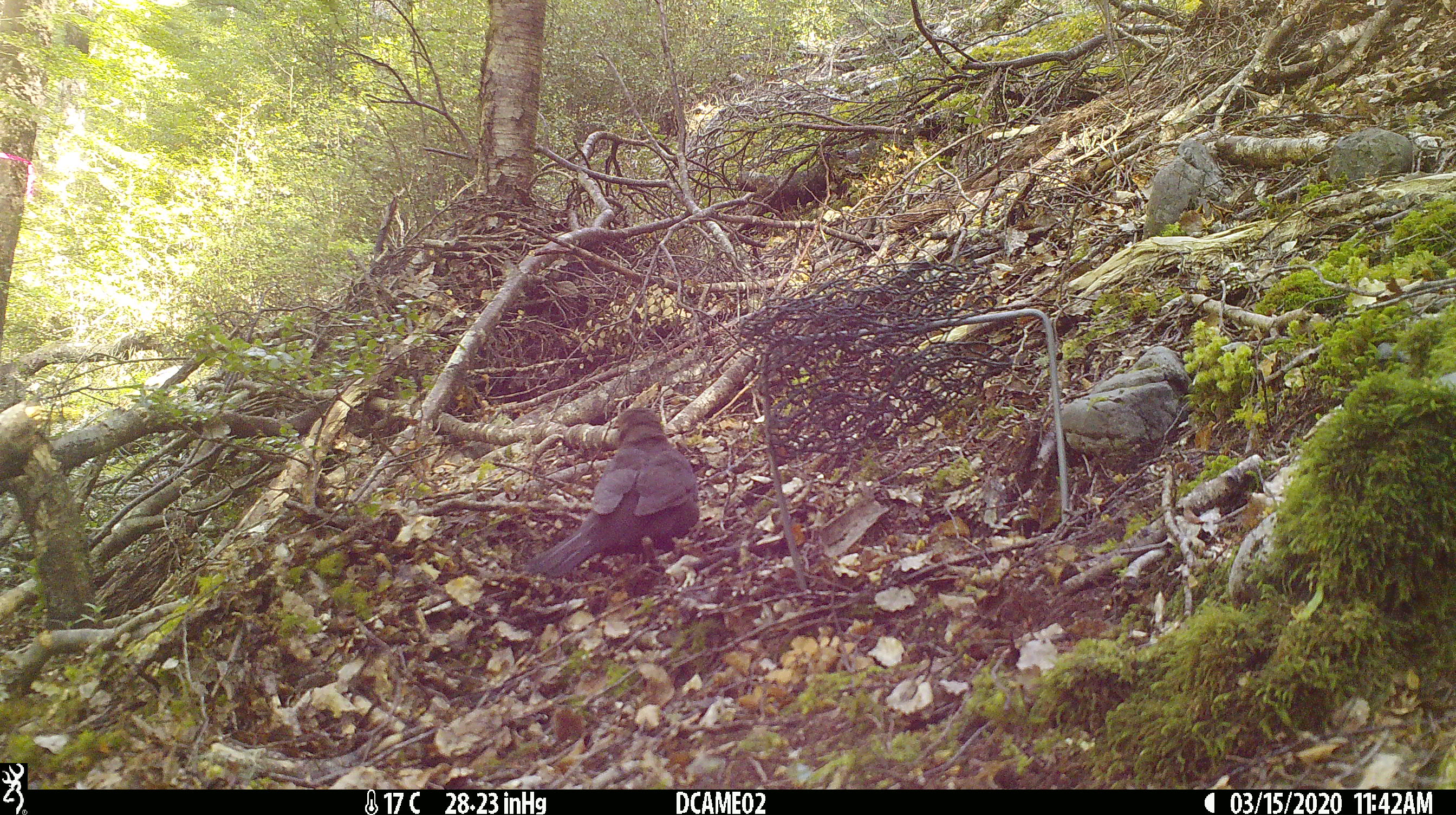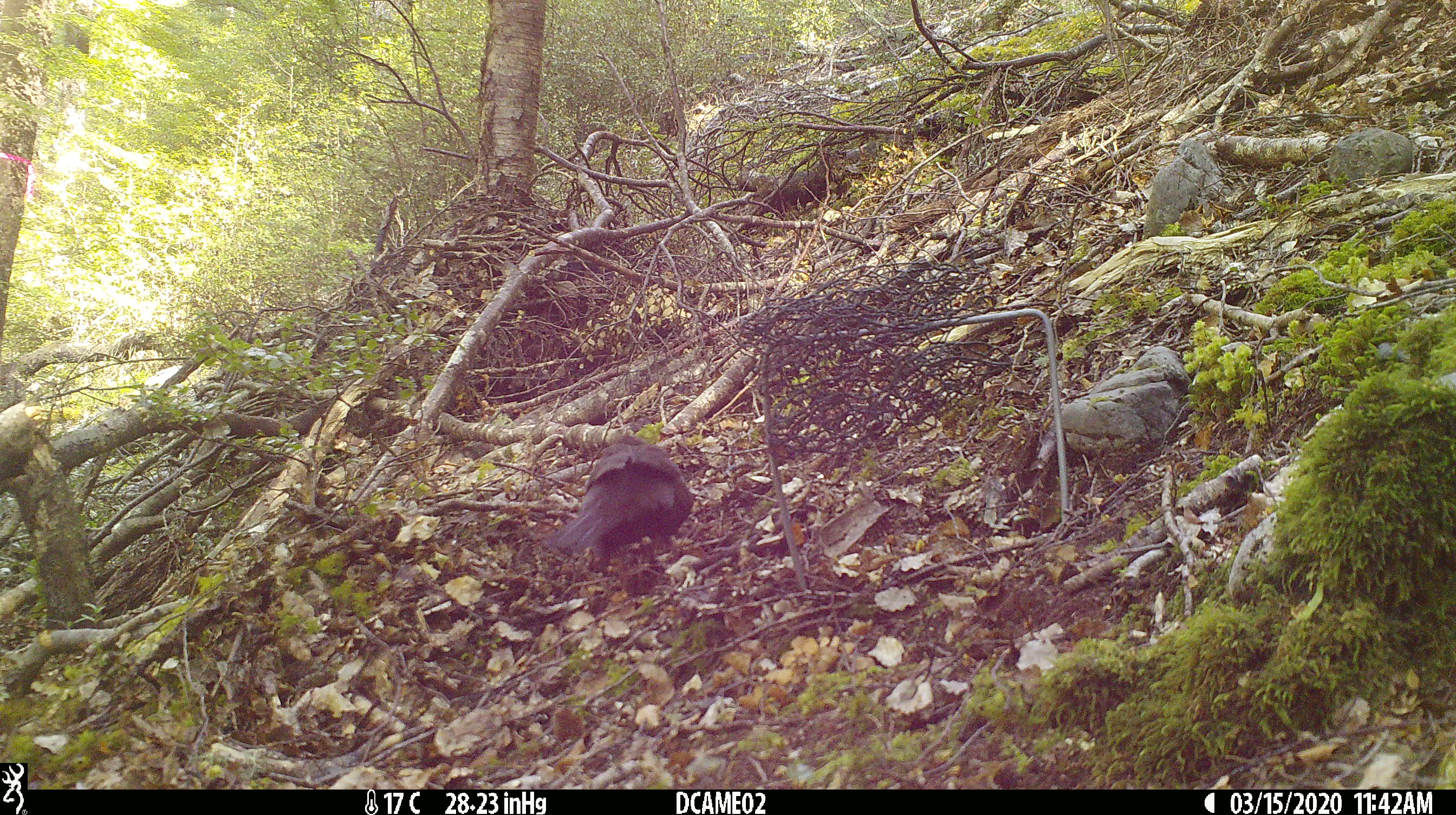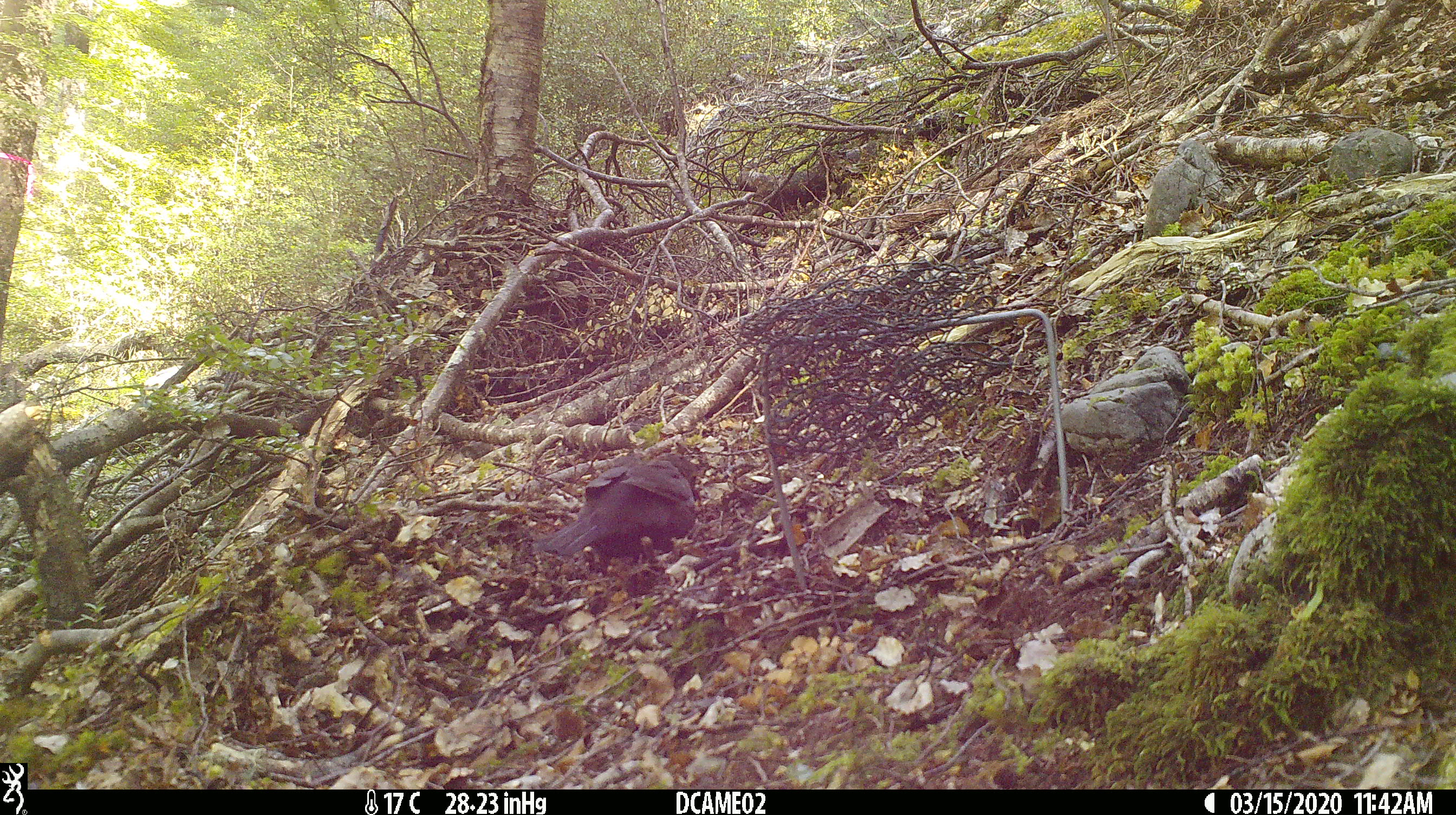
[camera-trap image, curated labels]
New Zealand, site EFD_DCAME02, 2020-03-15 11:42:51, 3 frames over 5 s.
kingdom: Animalia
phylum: Chordata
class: Aves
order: Passeriformes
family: Turdidae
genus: Turdus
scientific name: Turdus merula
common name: eurasian blackbird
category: blackbird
Blackbird (eurasian blackbird) (Turdus merula).